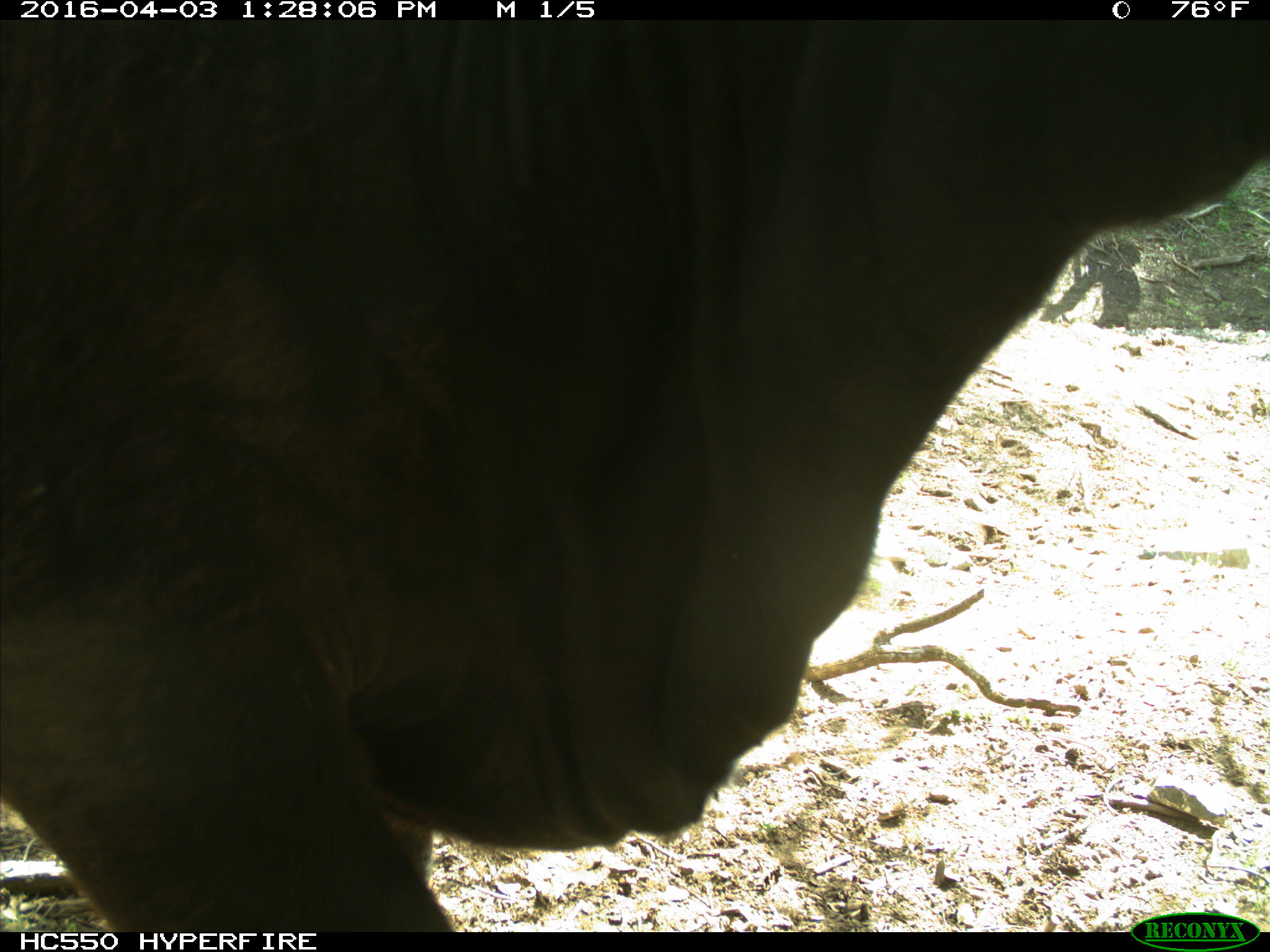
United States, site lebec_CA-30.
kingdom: Animalia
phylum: Chordata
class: Mammalia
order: Artiodactyla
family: Bovidae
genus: Bos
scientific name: Bos taurus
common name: domestic cow